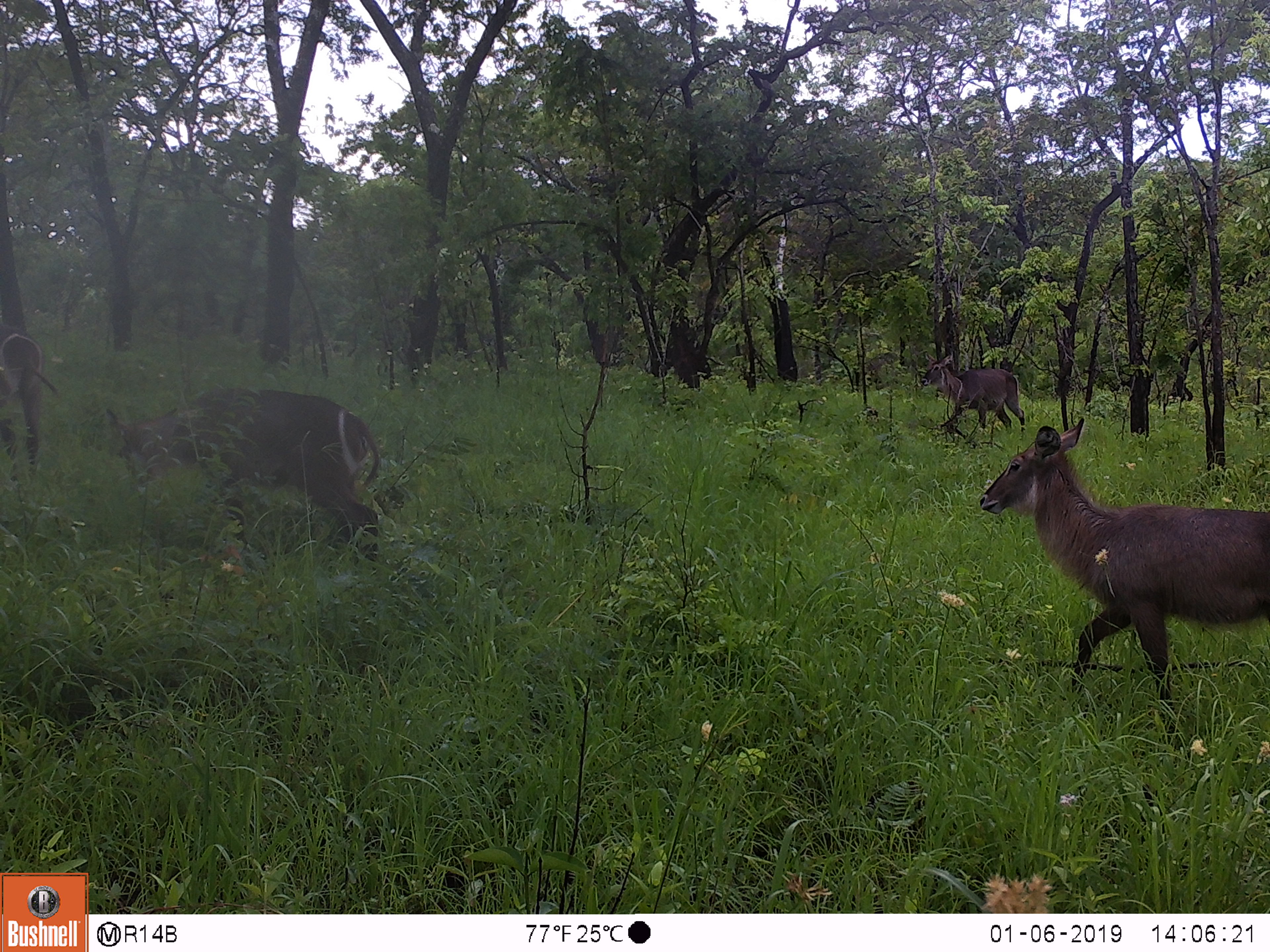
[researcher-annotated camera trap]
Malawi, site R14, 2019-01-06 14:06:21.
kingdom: Animalia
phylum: Chordata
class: Mammalia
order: Artiodactyla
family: Bovidae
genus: Kobus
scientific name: Kobus ellipsiprymnus ellipsiprymnus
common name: common waterbuck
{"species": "common waterbuck (Kobus ellipsiprymnus ellipsiprymnus)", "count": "4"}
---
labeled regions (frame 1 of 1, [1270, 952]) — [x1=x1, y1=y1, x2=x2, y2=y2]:
common waterbuck: [x1=973, y1=412, x2=1266, y2=727]; [x1=96, y1=379, x2=386, y2=584]; [x1=909, y1=348, x2=1034, y2=438]; [x1=2, y1=311, x2=62, y2=486]